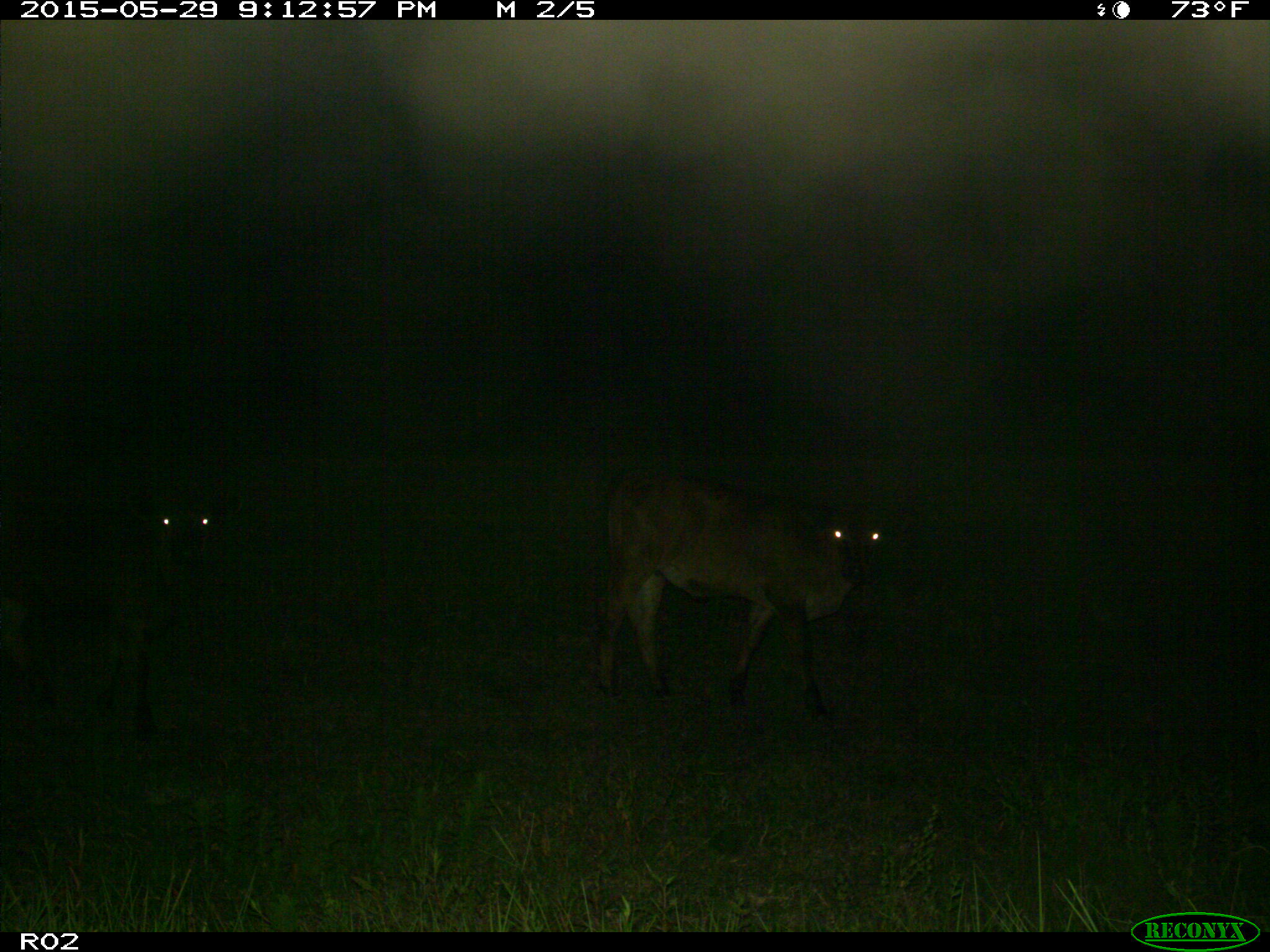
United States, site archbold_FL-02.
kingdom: Animalia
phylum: Chordata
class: Mammalia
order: Artiodactyla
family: Bovidae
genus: Bos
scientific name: Bos taurus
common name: domestic cow